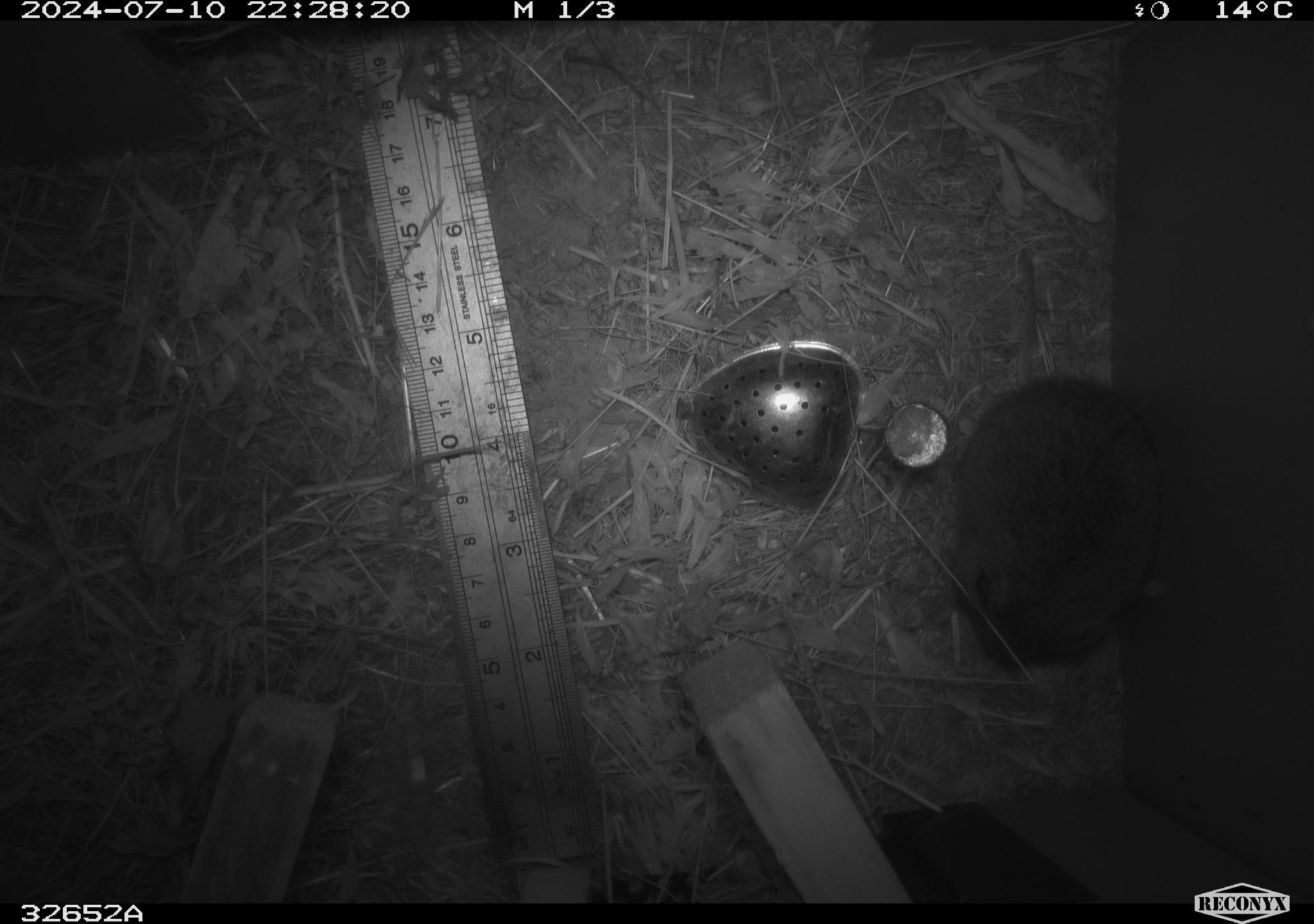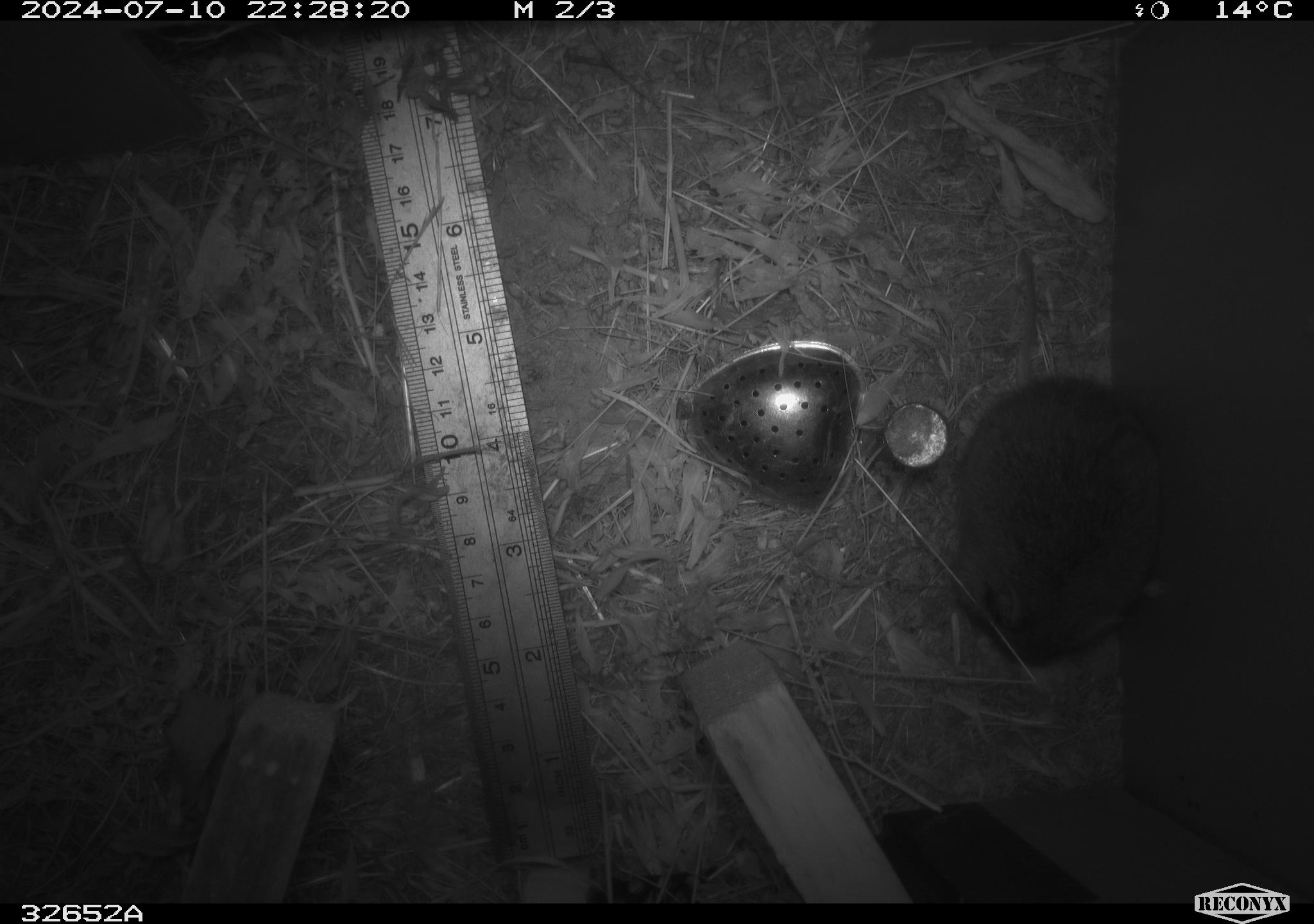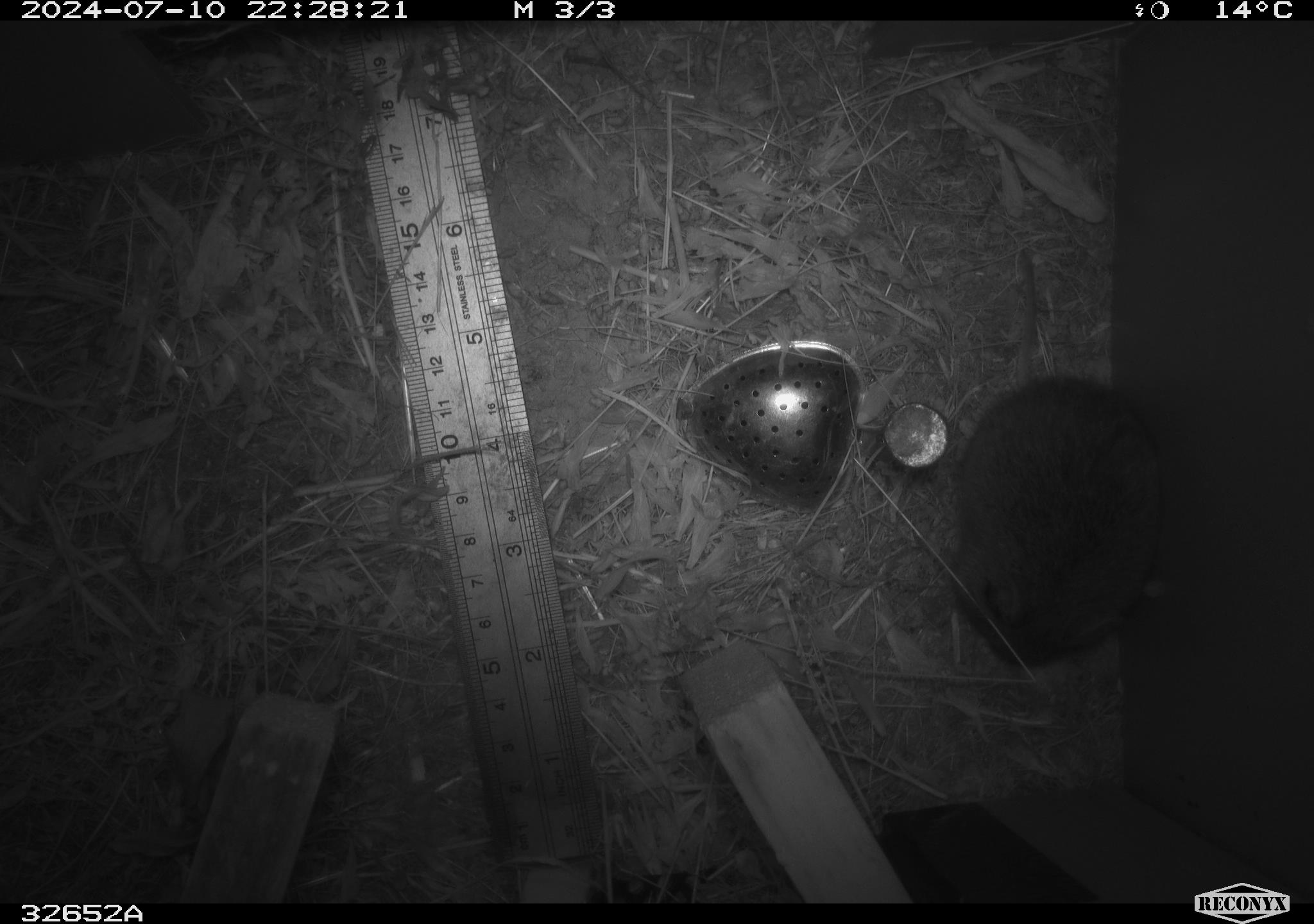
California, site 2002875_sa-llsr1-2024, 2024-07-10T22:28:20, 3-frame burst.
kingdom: Animalia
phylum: Chordata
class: Mammalia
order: Rodentia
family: Cricetidae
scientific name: Arvicolinae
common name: voles, lemmings, and muskrats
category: arvicolinae subfamily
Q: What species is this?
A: Arvicolinae subfamily (voles, lemmings, and muskrats) (Arvicolinae).